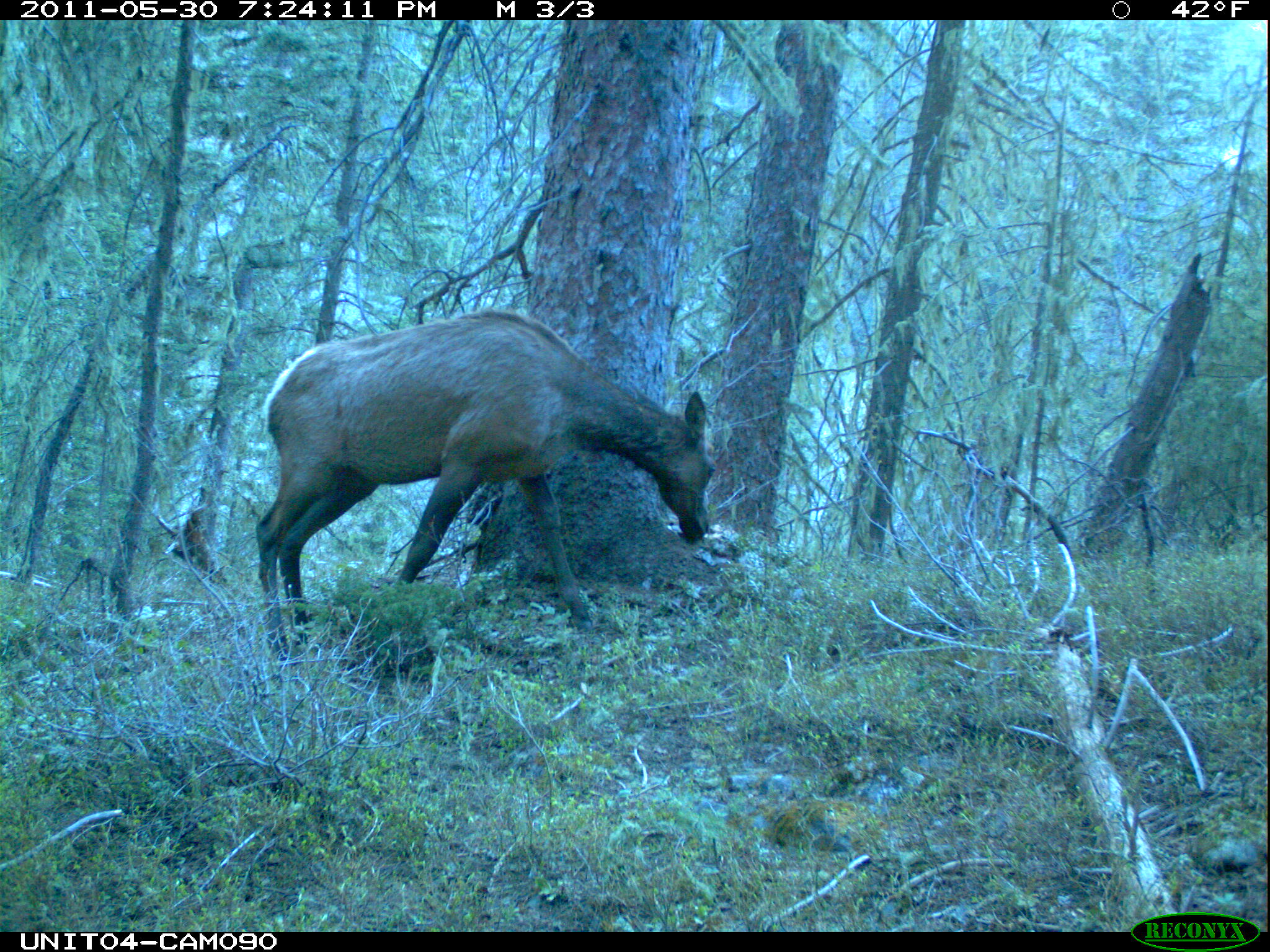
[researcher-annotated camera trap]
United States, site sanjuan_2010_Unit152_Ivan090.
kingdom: Animalia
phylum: Chordata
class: Mammalia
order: Artiodactyla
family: Cervidae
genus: Cervus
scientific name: Cervus elaphus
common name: red deer